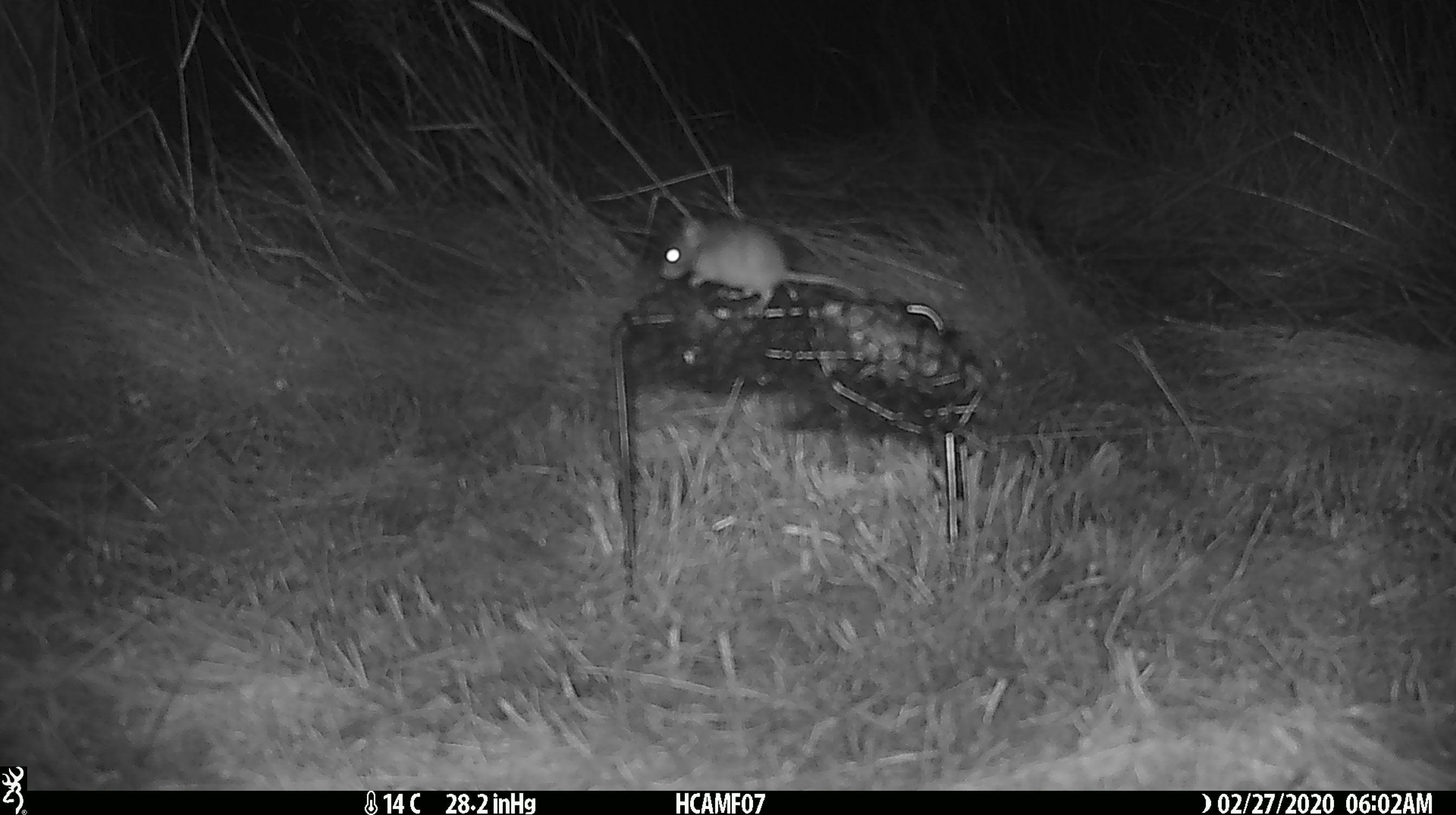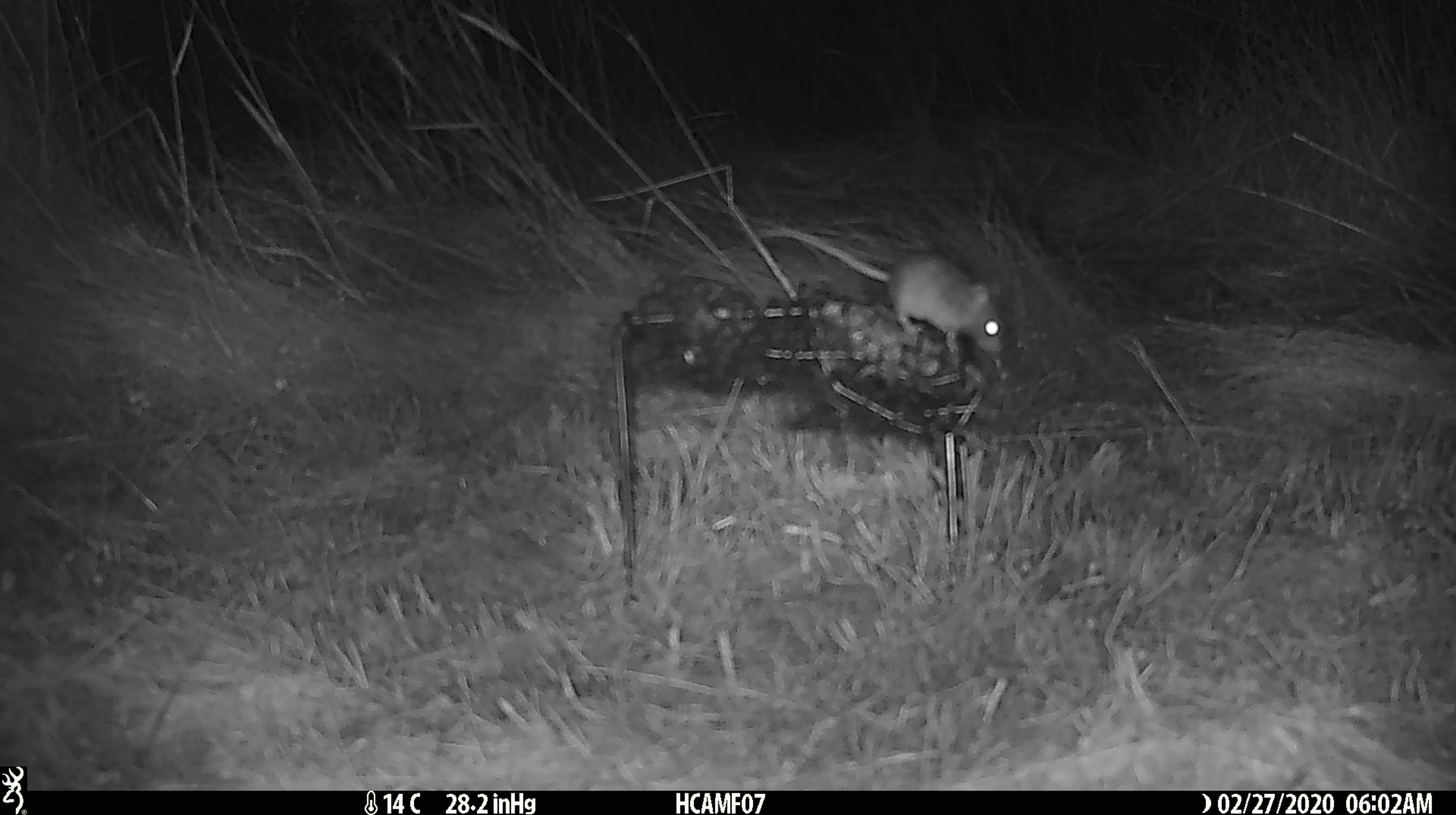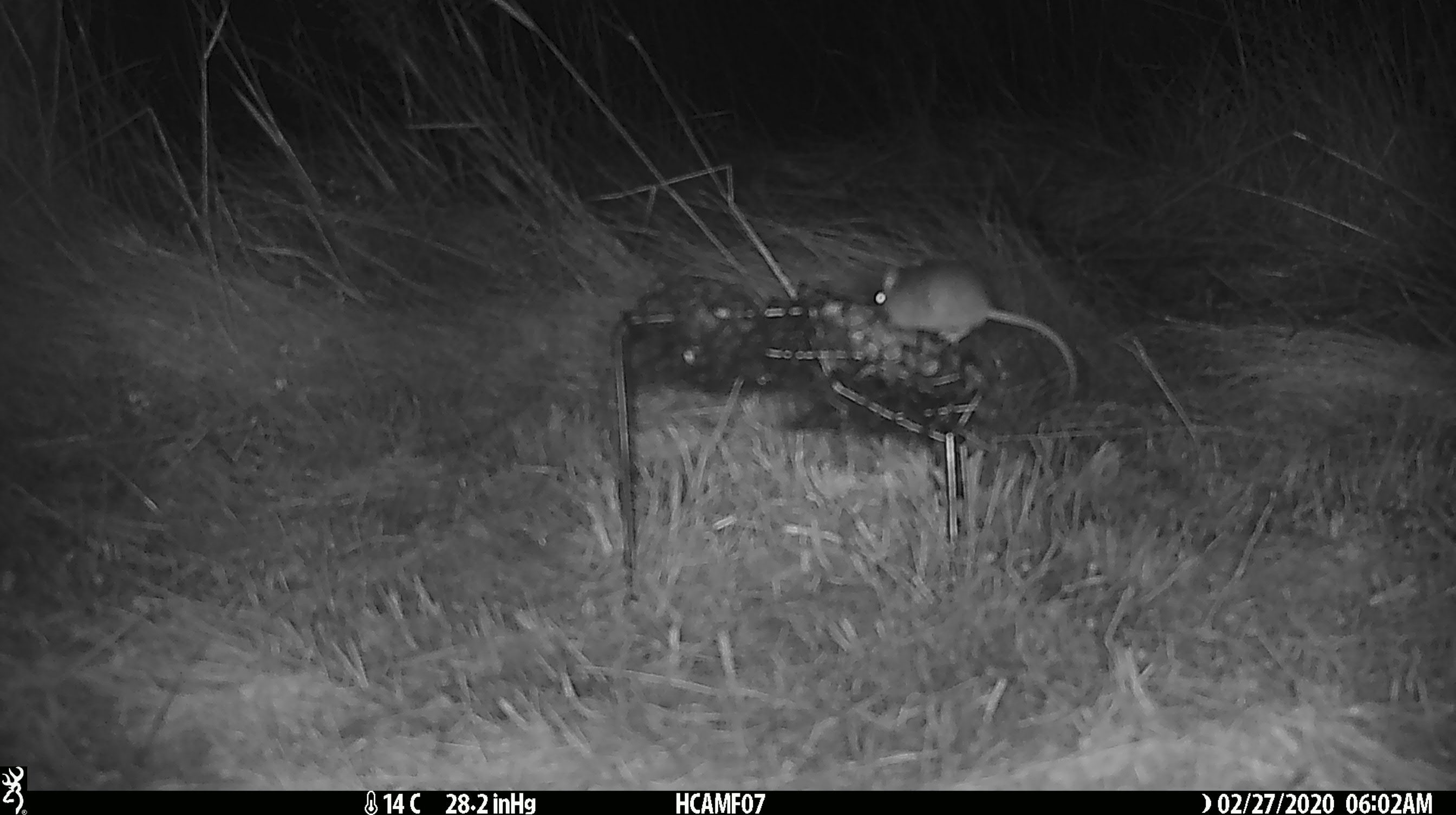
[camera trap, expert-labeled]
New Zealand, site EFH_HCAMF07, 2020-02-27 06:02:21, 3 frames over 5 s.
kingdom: Animalia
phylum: Chordata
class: Mammalia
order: Rodentia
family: Muridae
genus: Mus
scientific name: Mus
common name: mouse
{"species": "mouse (Mus)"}